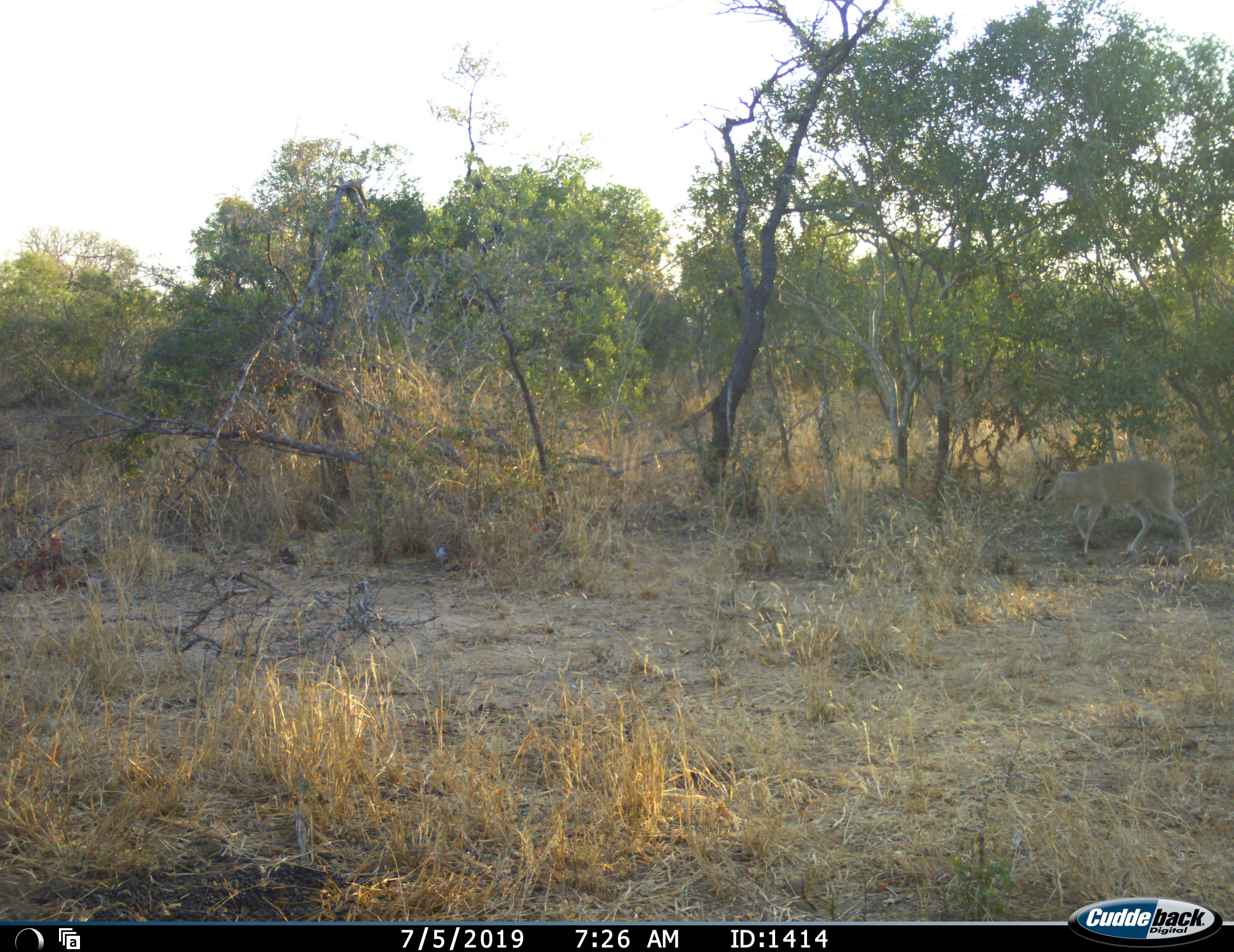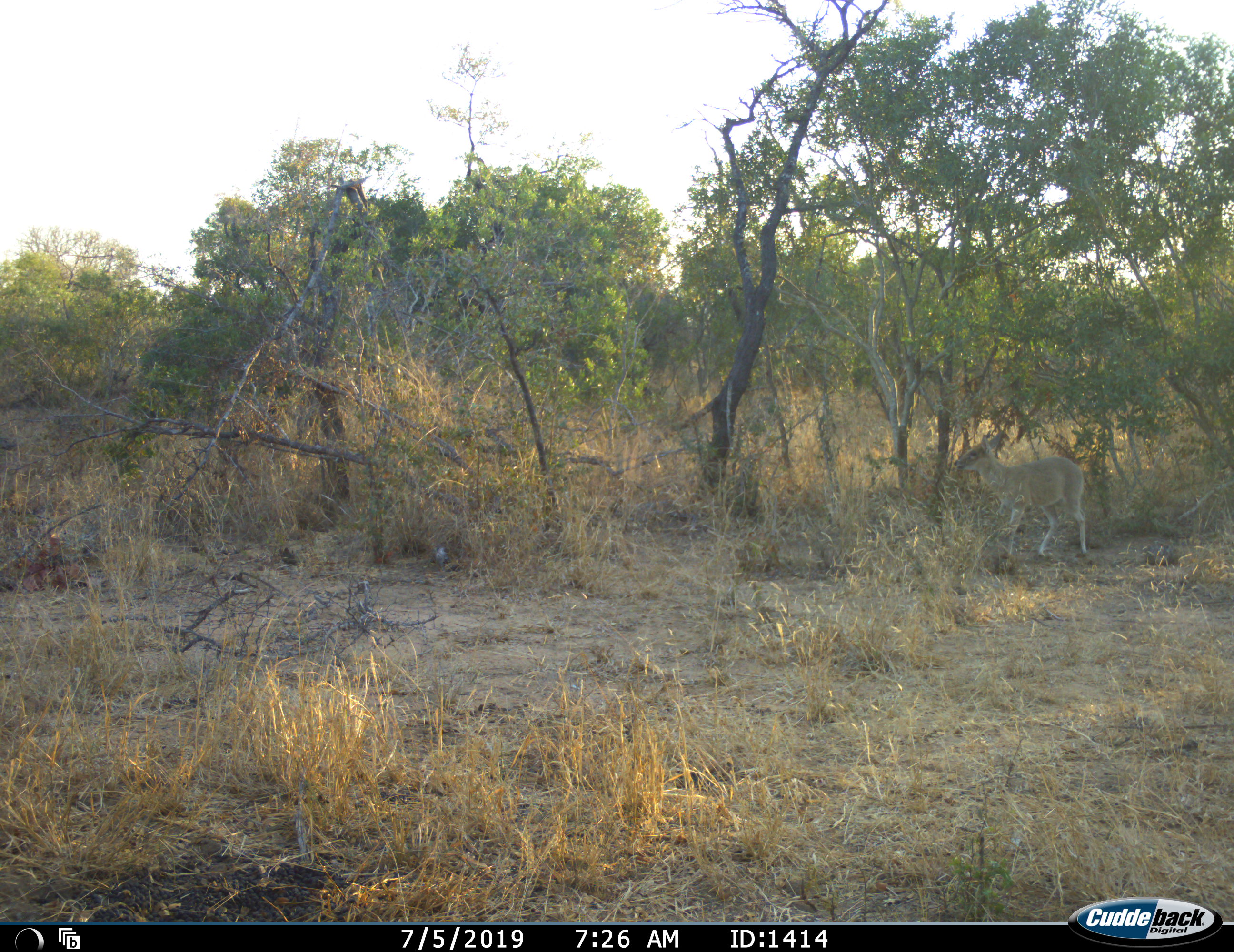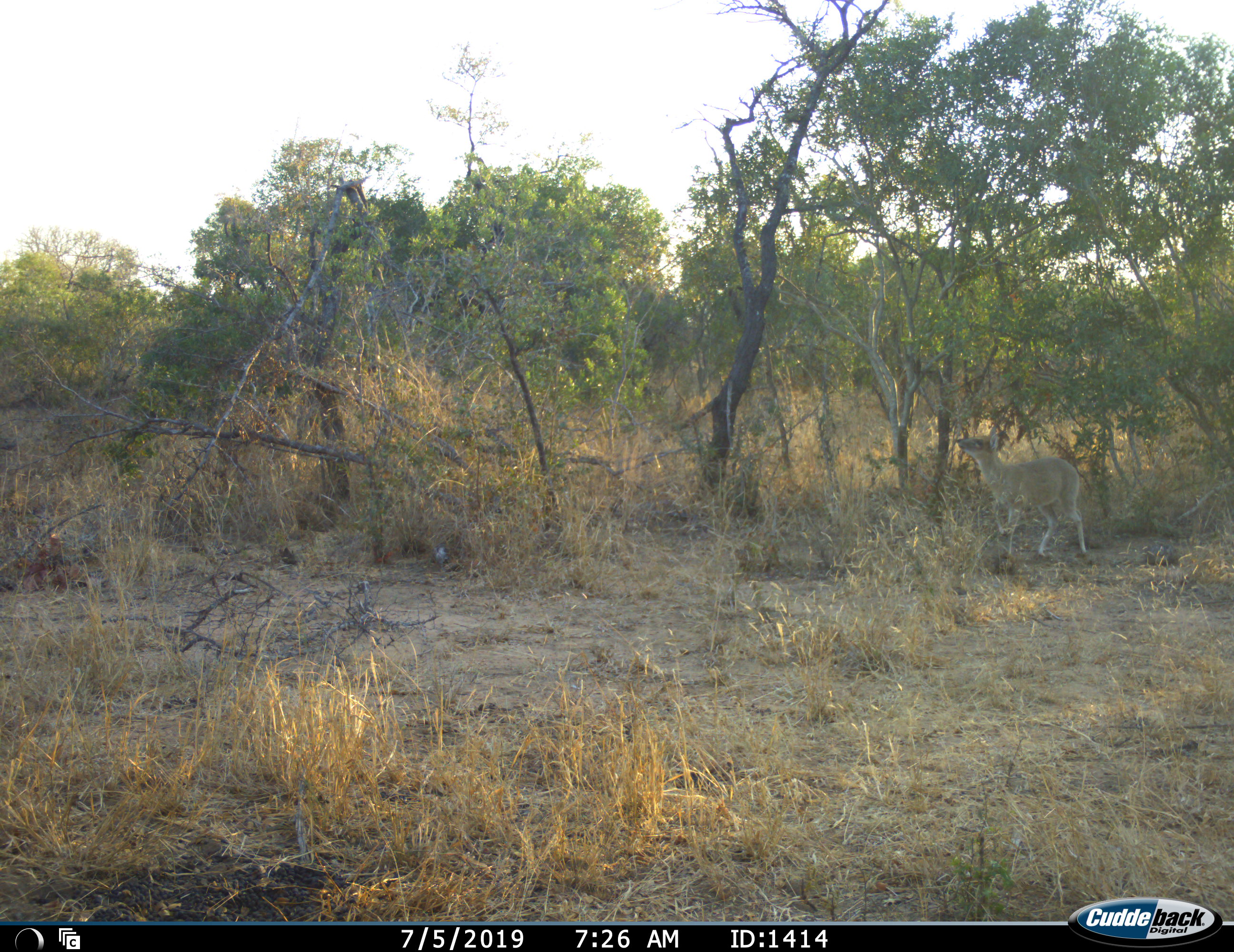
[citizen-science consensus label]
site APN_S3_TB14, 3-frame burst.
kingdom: Animalia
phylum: Chordata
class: Mammalia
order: Artiodactyla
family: Bovidae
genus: Sylvicapra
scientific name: Sylvicapra grimmia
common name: common duiker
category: duikercommongrey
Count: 1.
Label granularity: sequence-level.